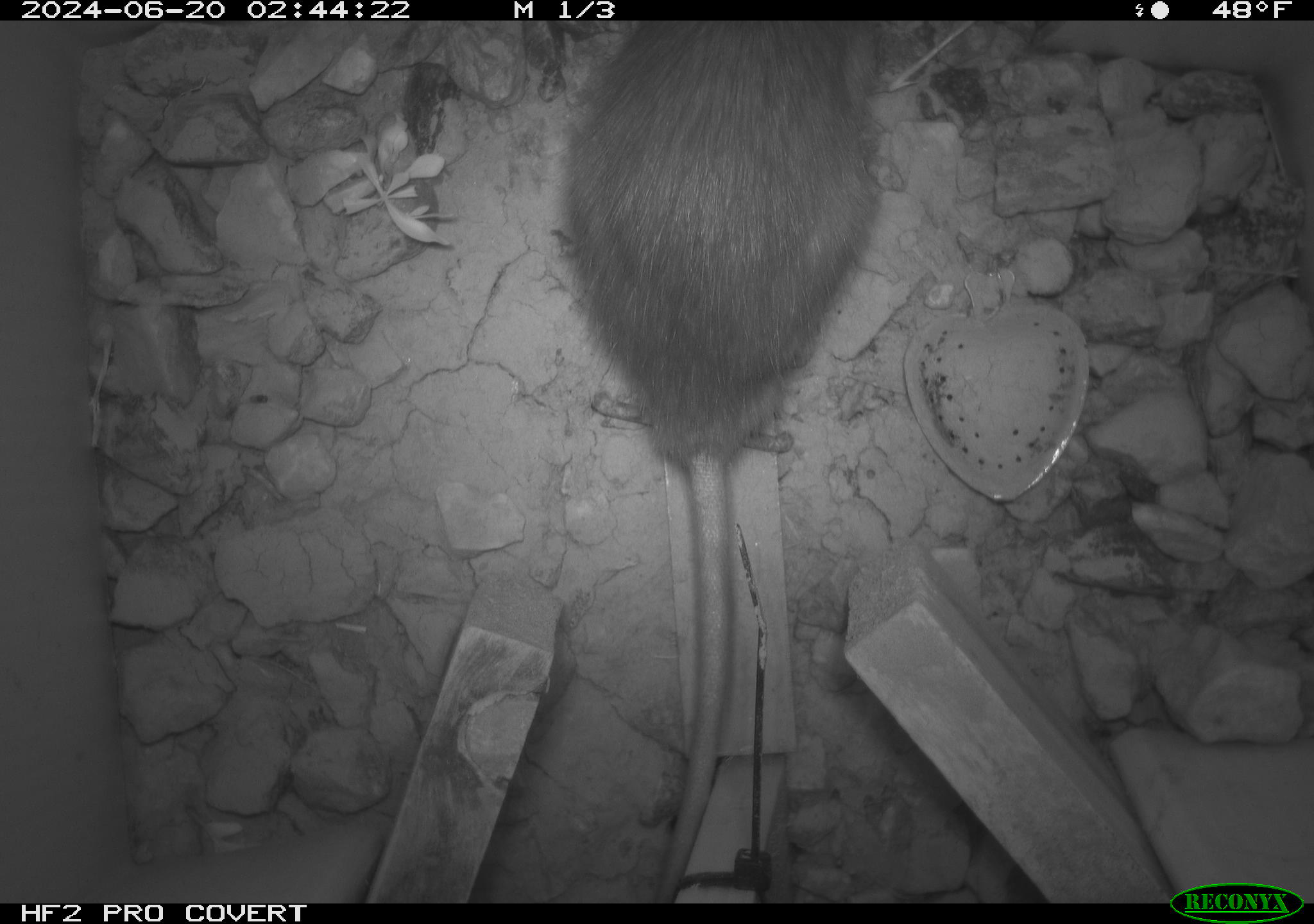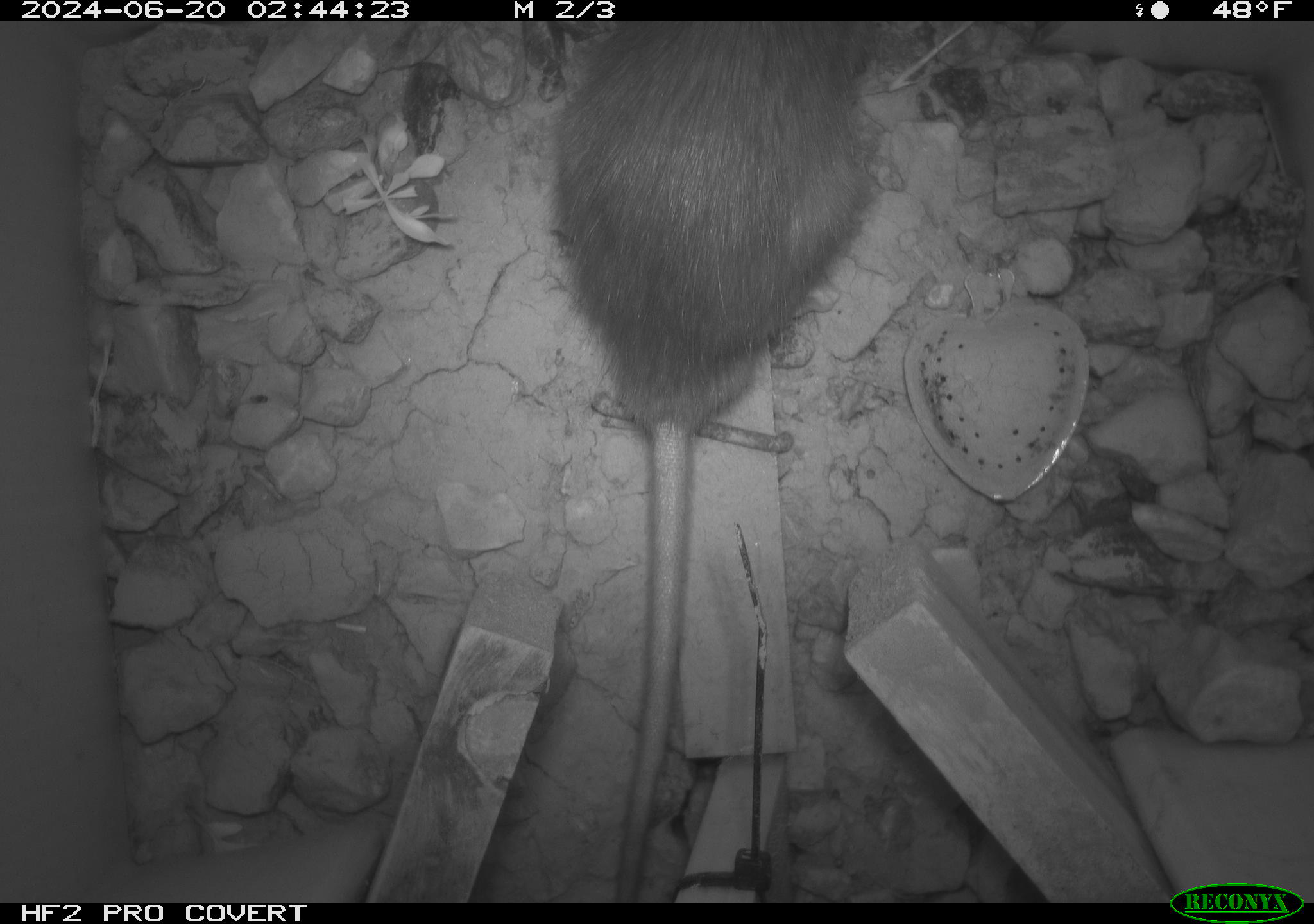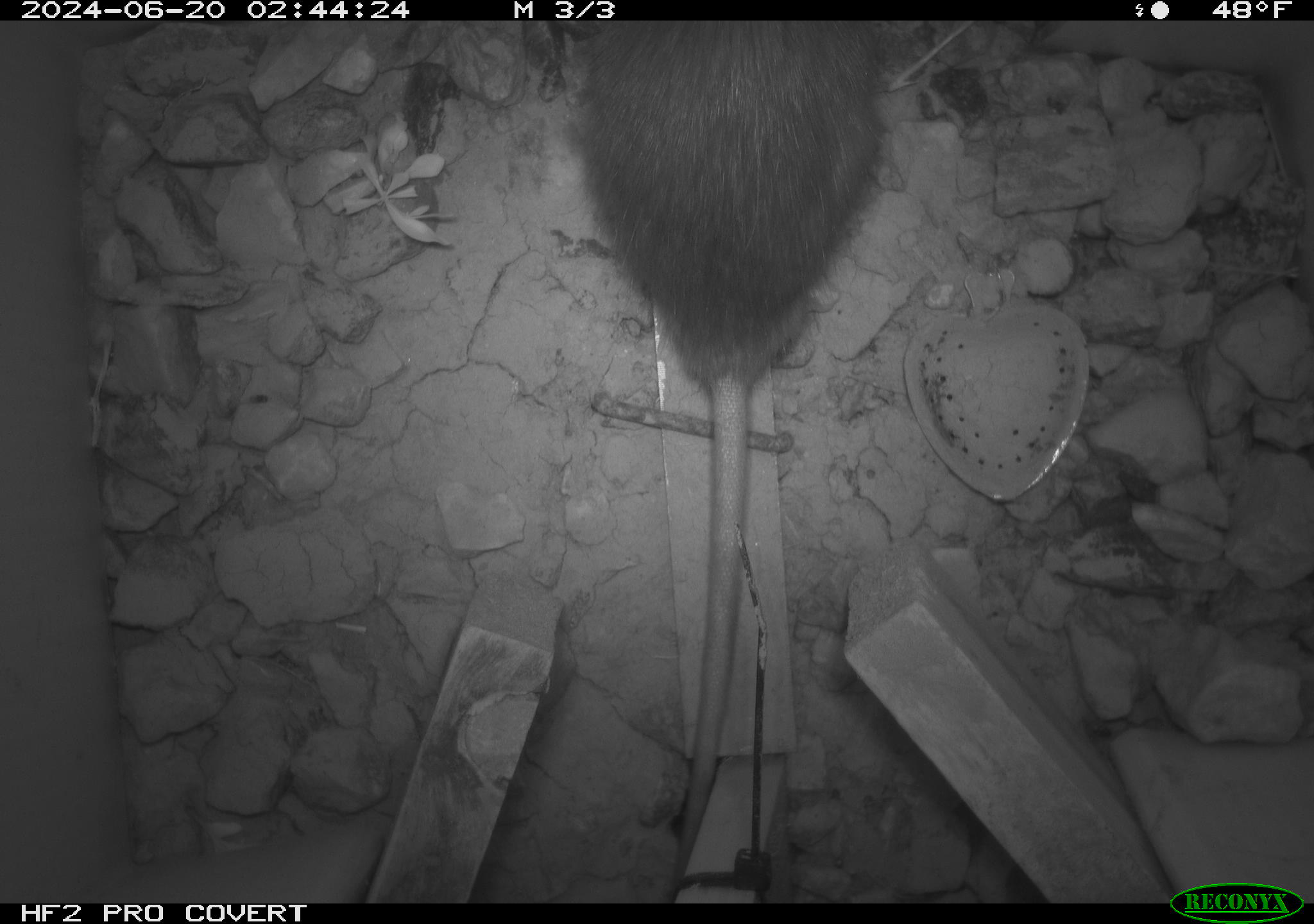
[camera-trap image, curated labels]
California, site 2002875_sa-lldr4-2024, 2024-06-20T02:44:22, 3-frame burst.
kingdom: Animalia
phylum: Chordata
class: Mammalia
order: Rodentia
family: Muridae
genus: Rattus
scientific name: Rattus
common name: rat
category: rattus species